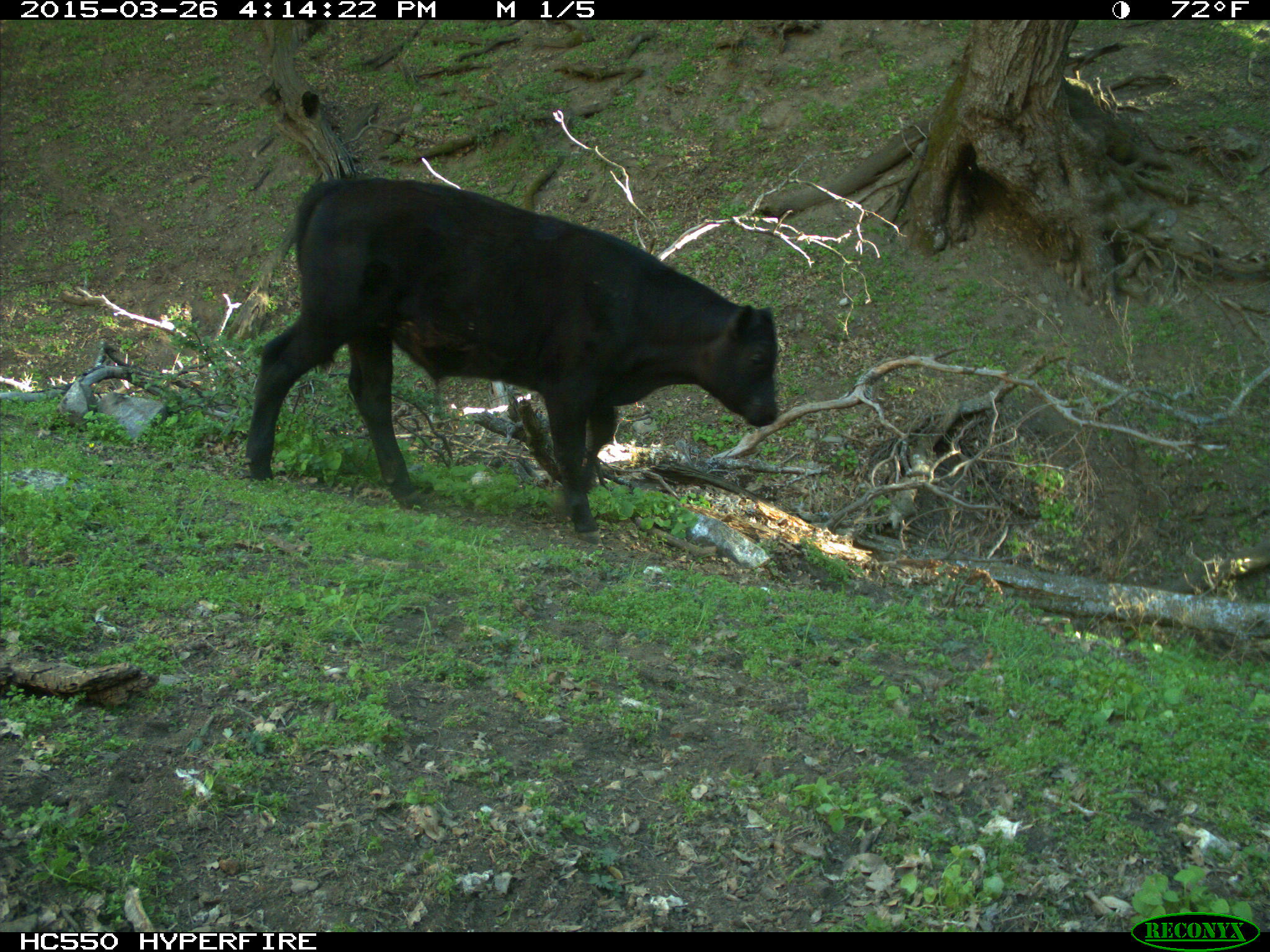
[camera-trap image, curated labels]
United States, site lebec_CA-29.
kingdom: Animalia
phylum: Chordata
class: Mammalia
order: Artiodactyla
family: Bovidae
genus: Bos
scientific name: Bos taurus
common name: domestic cow